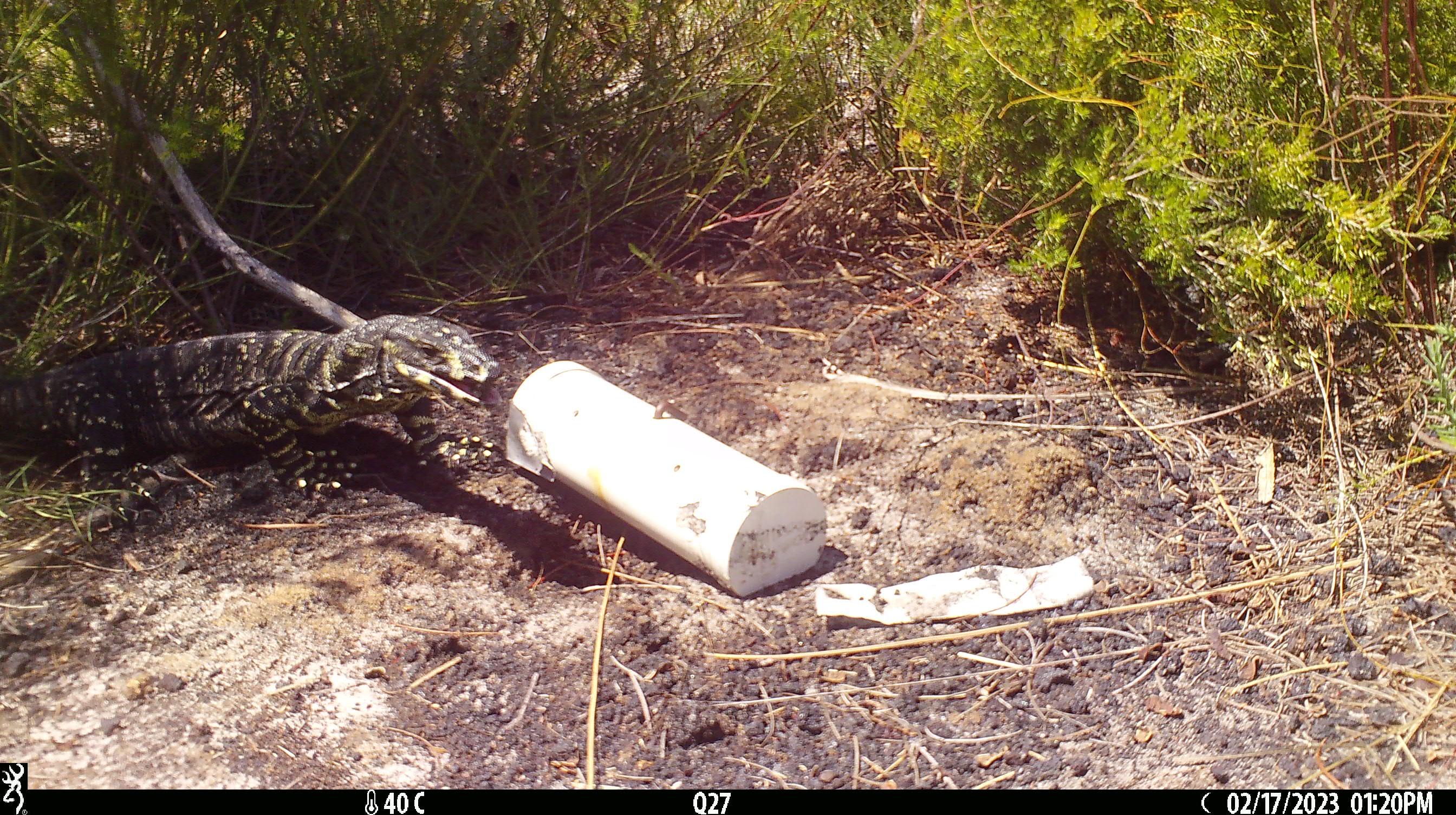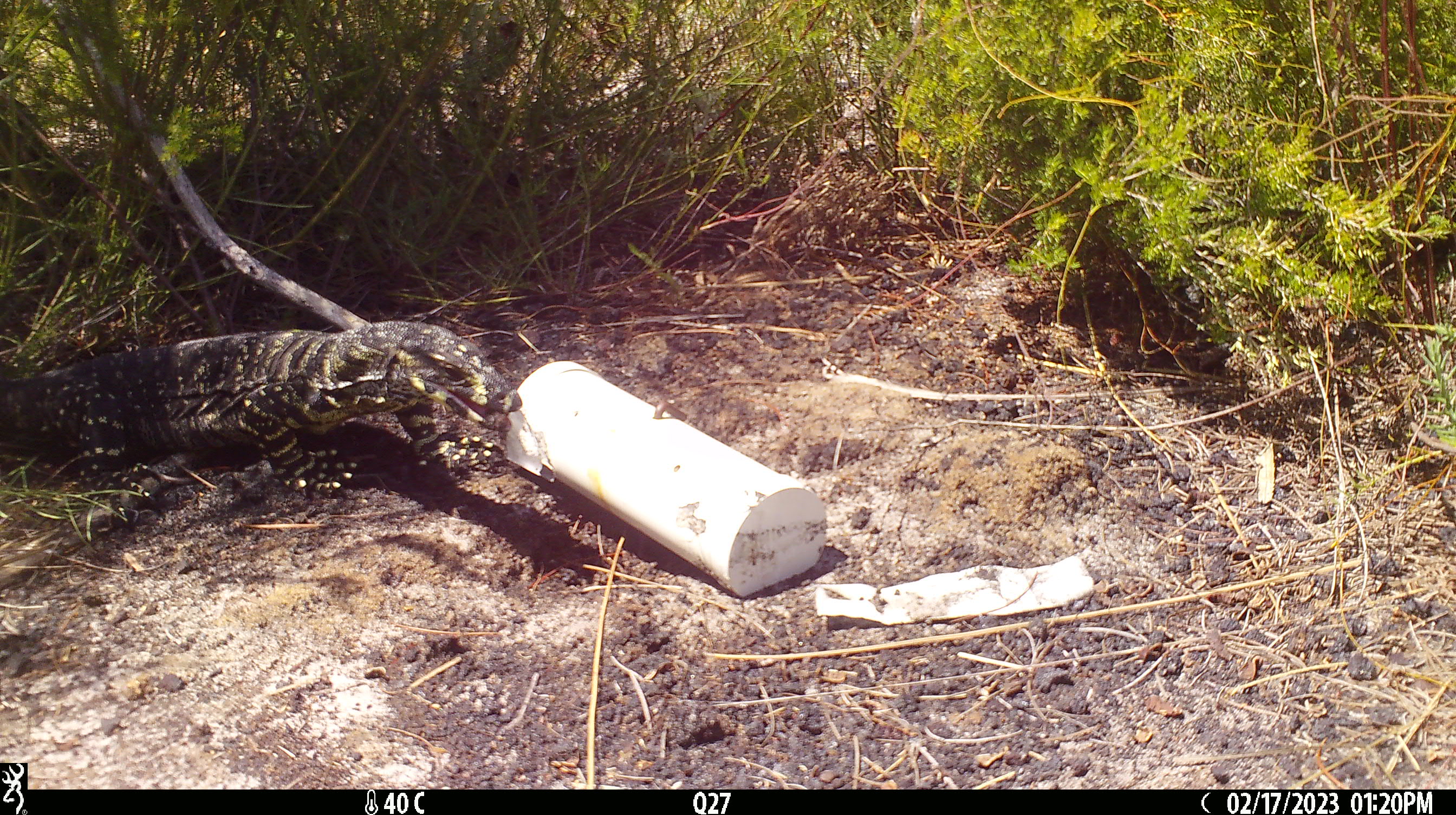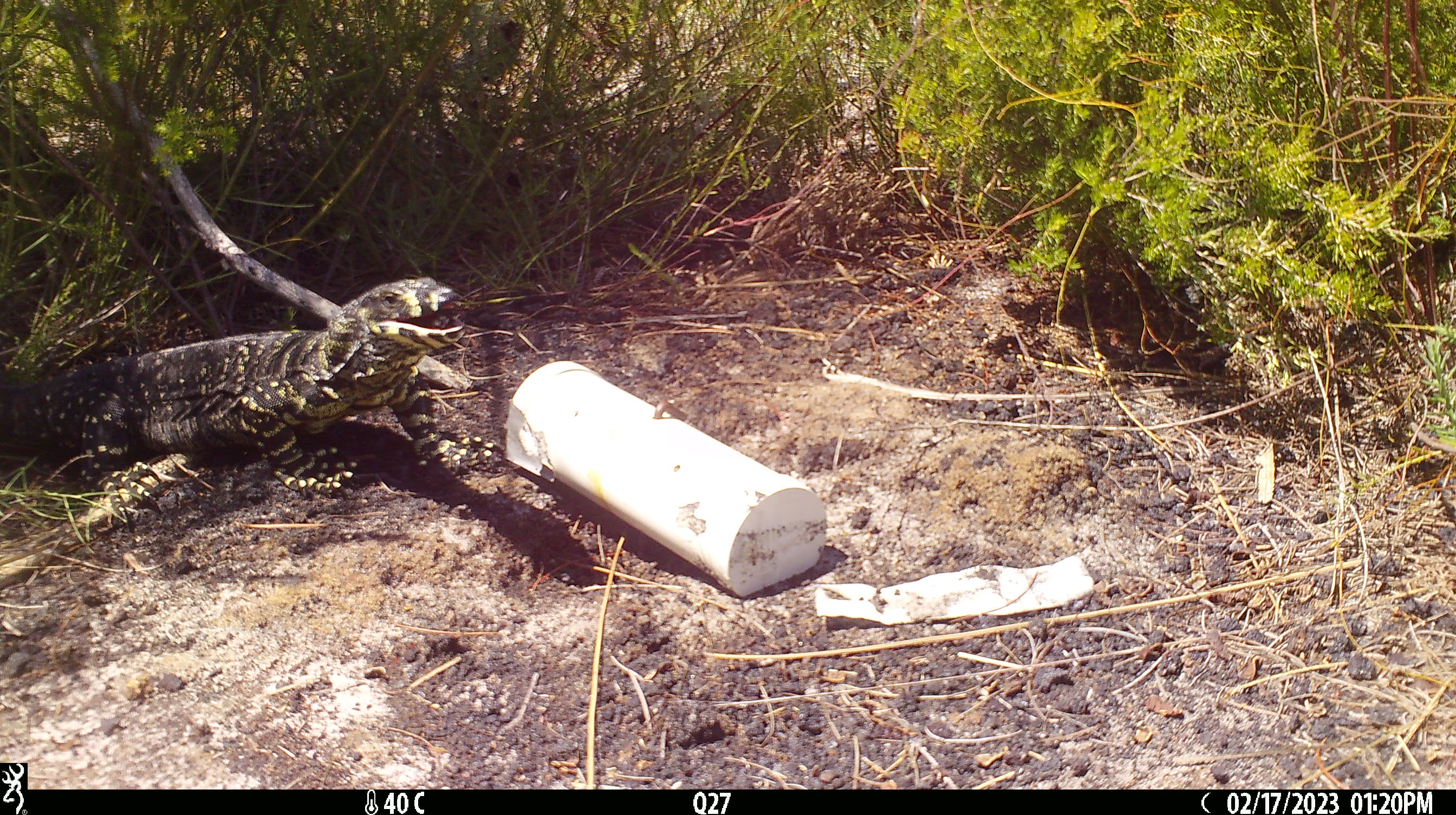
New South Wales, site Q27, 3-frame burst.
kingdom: Animalia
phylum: Chordata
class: Reptilia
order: Squamata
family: Varanidae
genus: Varanus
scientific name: Varanus varius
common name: lace monitor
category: goanna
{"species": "goanna (lace monitor) (Varanus varius)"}